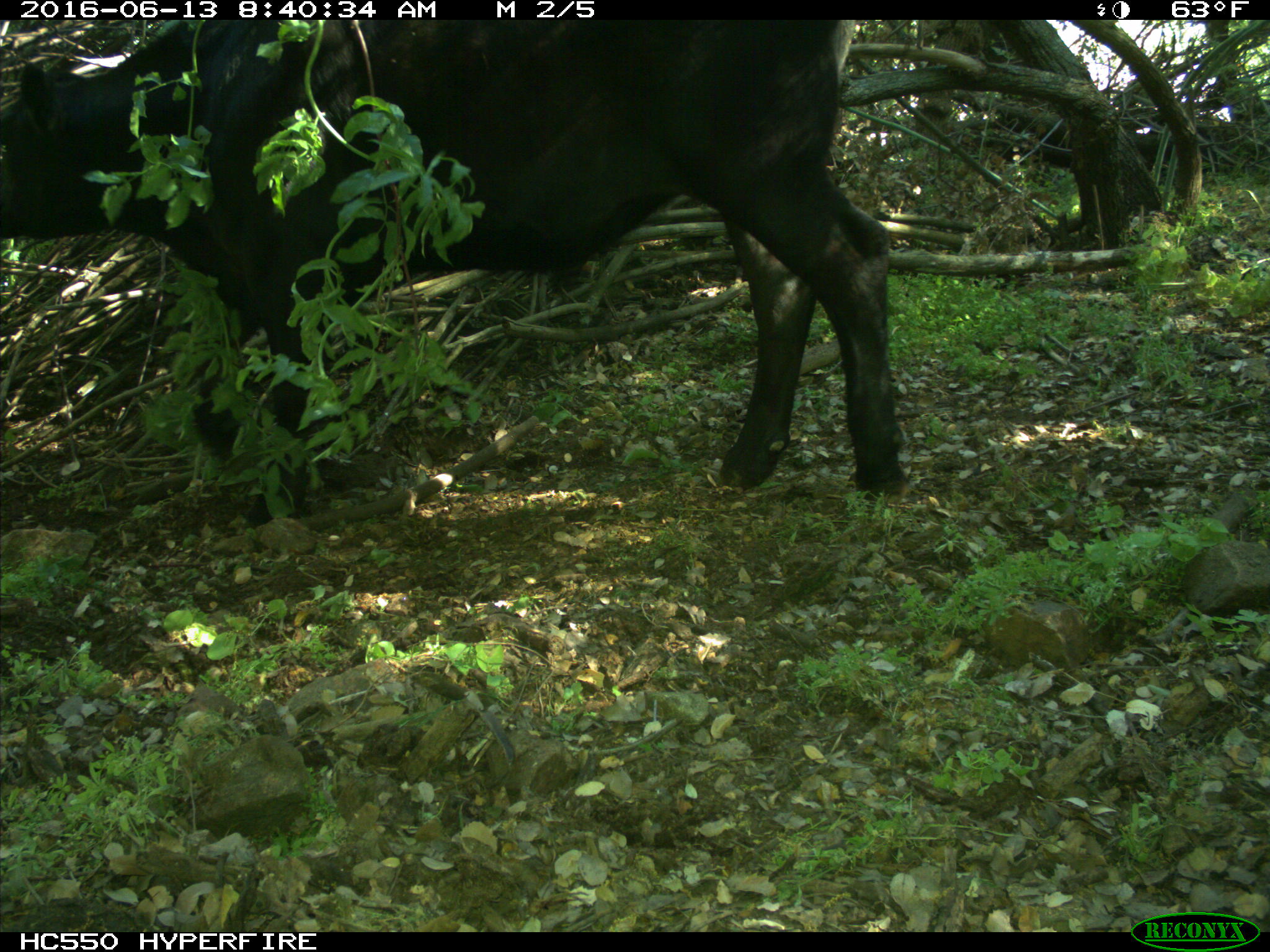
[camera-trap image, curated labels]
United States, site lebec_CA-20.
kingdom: Animalia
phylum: Chordata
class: Mammalia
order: Artiodactyla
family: Bovidae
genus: Bos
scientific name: Bos taurus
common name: domestic cow